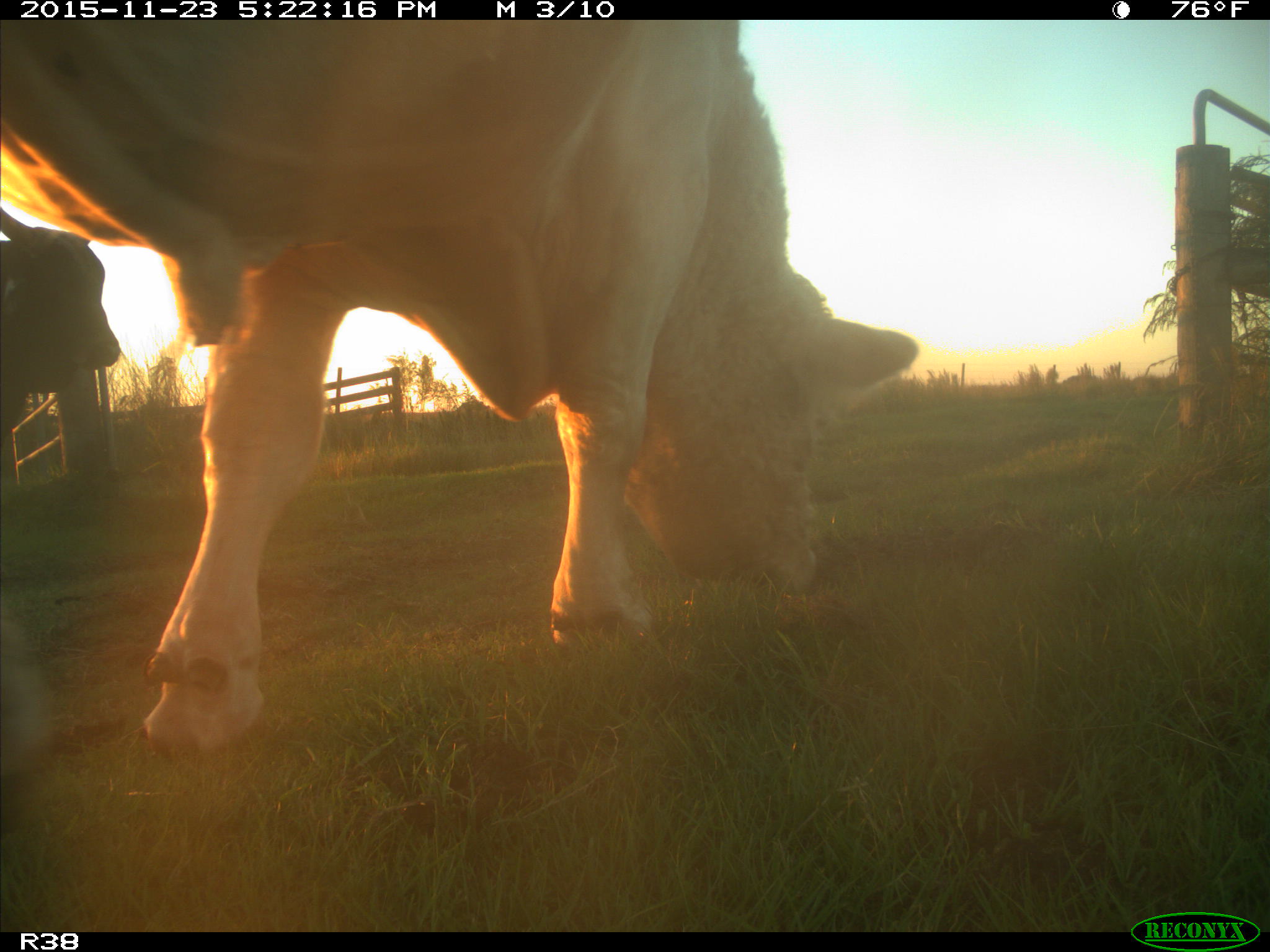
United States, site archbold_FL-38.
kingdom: Animalia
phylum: Chordata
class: Mammalia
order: Artiodactyla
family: Bovidae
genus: Bos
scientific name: Bos taurus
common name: domestic cow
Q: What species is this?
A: Bos taurus (domestic cow).